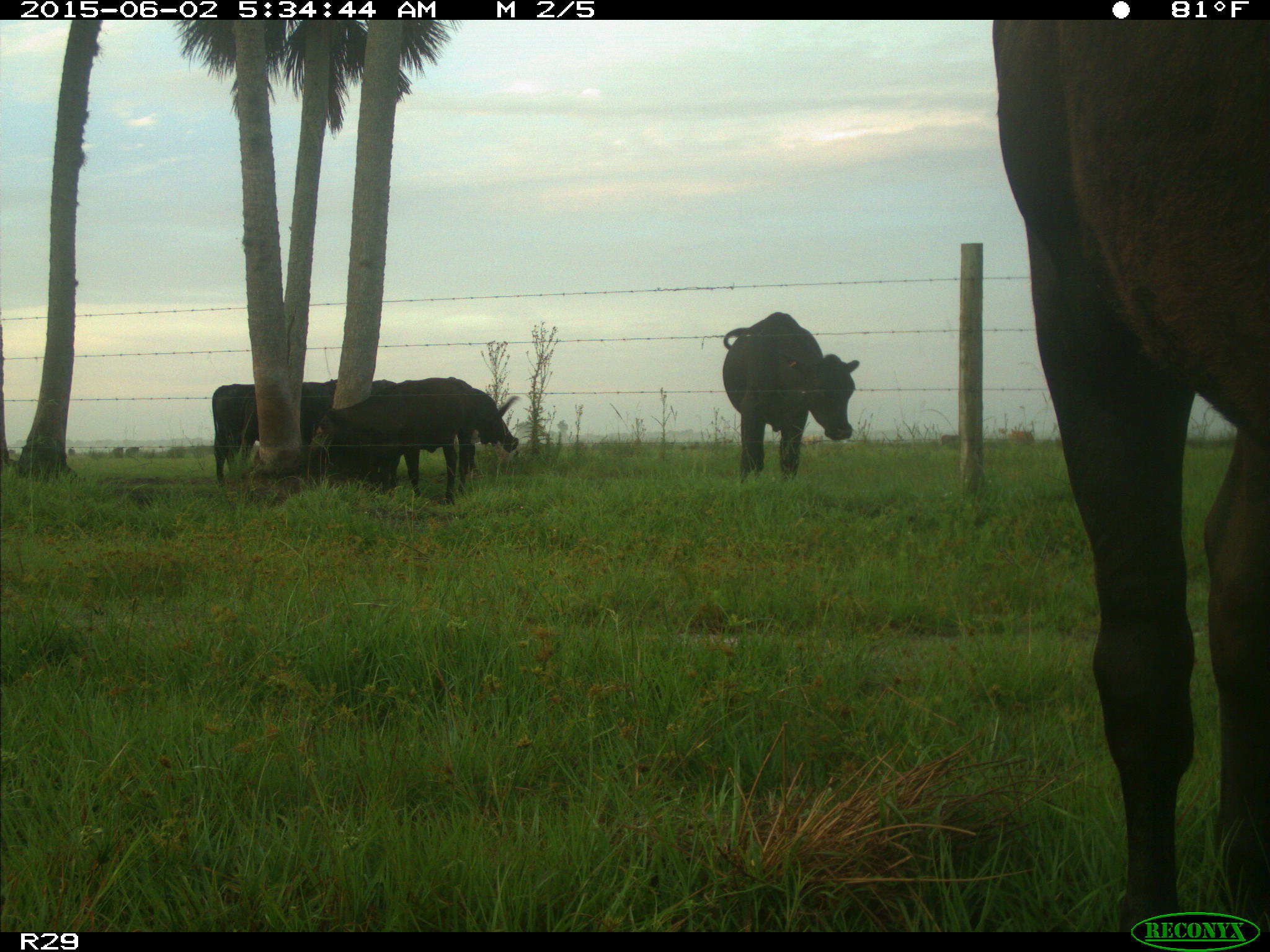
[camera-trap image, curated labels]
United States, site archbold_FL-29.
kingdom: Animalia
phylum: Chordata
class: Mammalia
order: Artiodactyla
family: Bovidae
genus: Bos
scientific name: Bos taurus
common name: domestic cow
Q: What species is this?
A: Bos taurus (domestic cow).